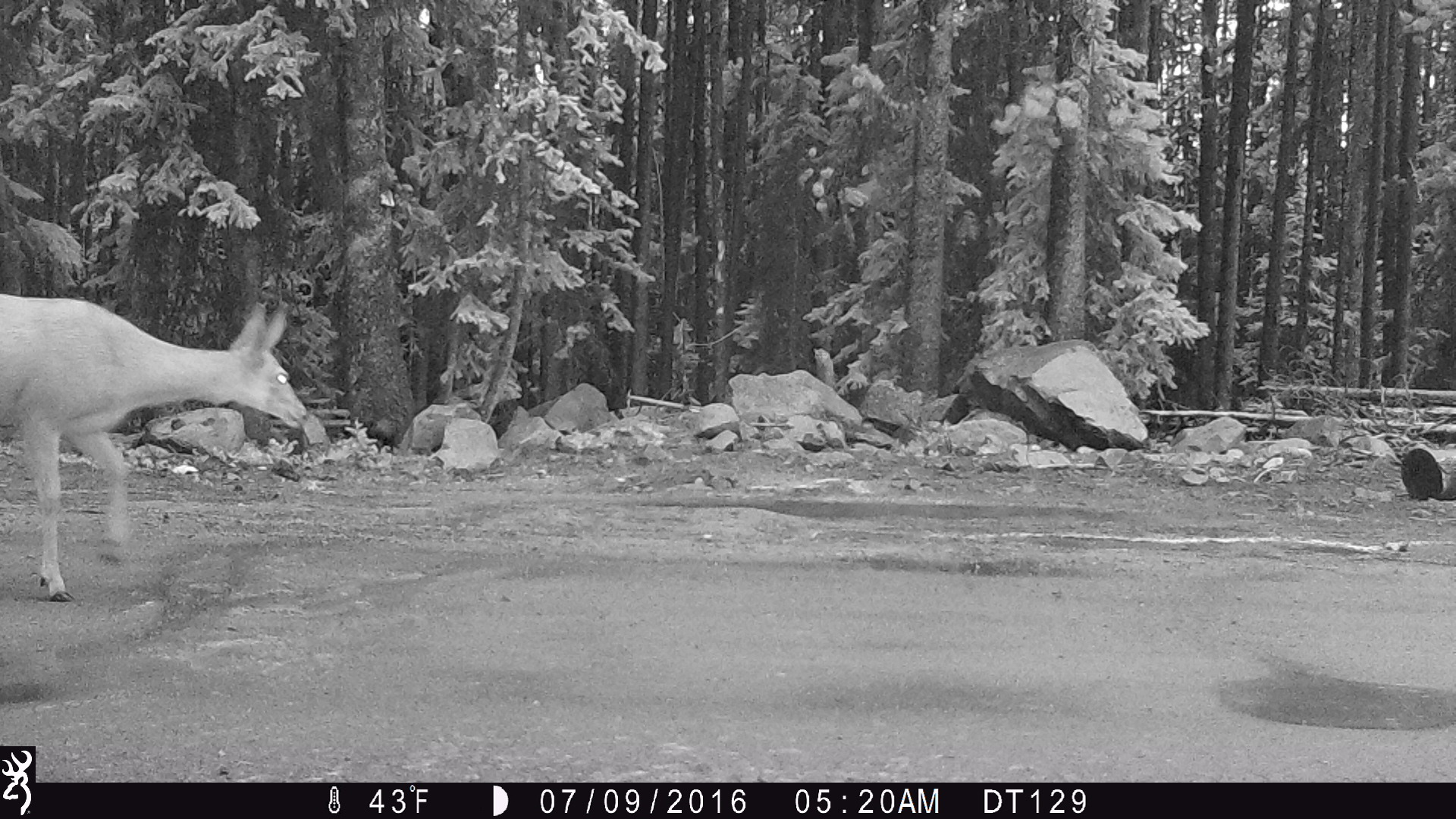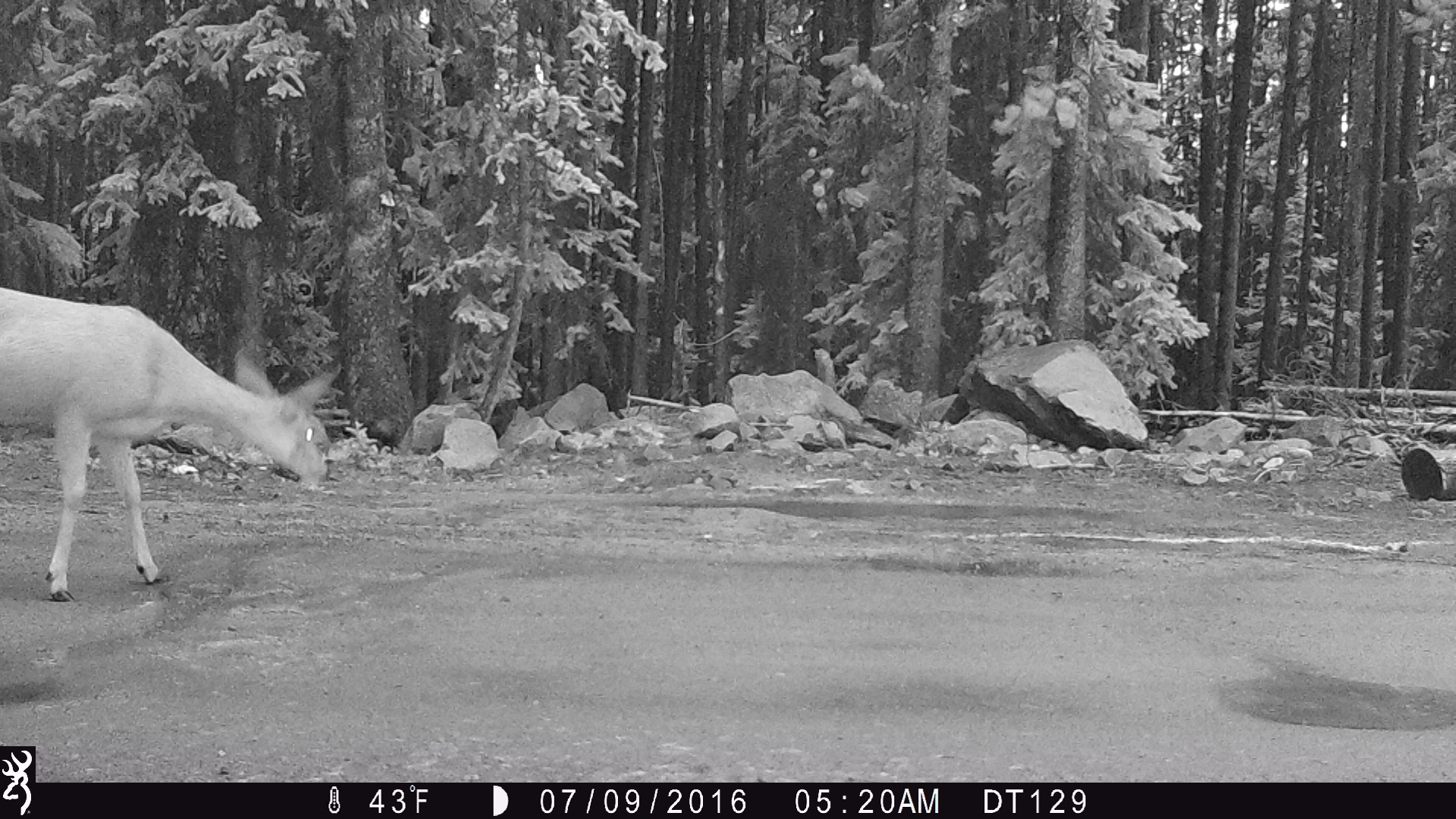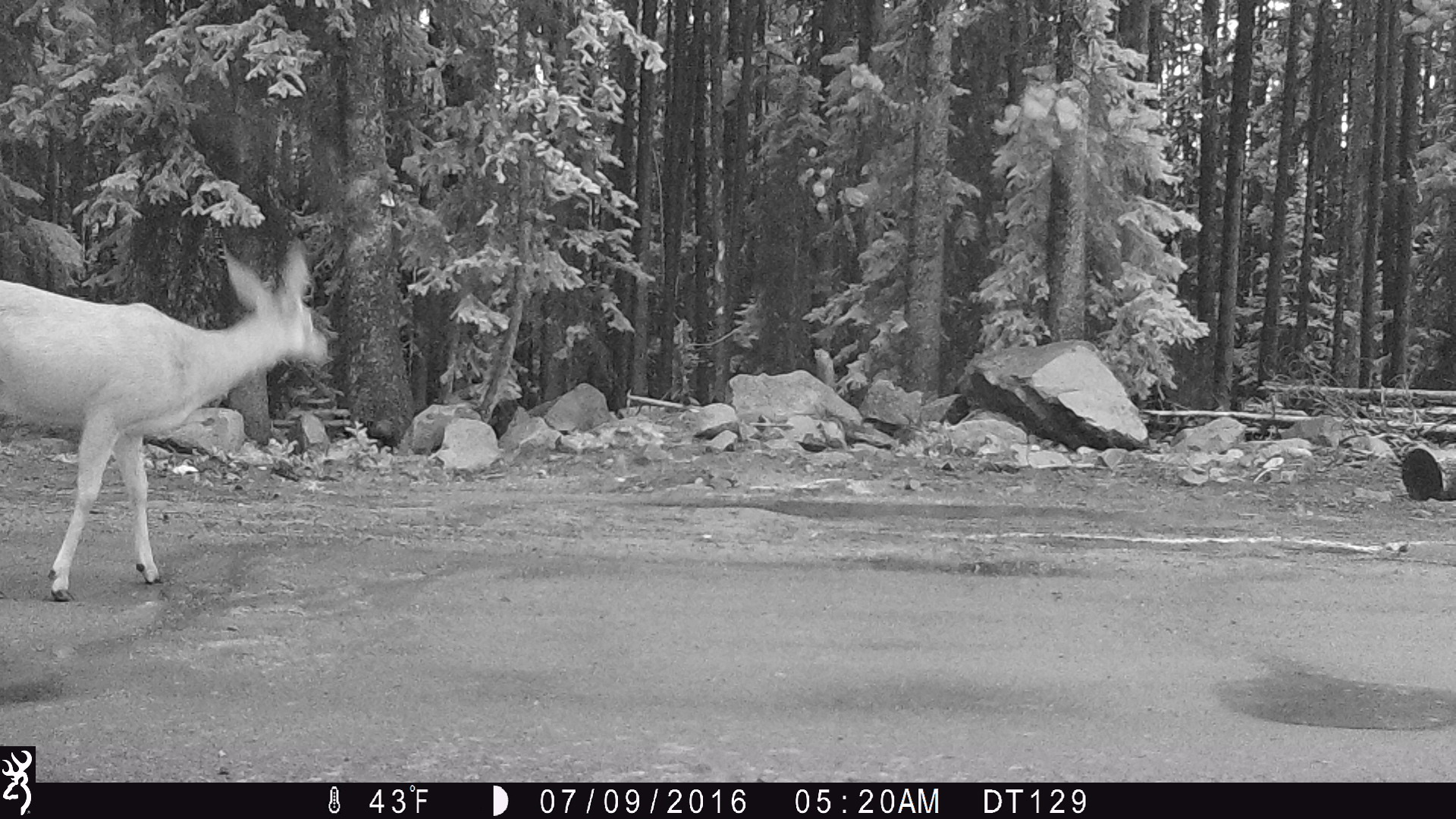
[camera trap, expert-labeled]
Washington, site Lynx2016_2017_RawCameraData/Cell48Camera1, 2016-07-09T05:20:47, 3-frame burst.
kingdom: Animalia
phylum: Chordata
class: Mammalia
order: Artiodactyla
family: Cervidae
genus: Odocoileus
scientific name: Odocoileus hemionus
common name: mule deer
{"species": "Odocoileus hemionus (mule deer)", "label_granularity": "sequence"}